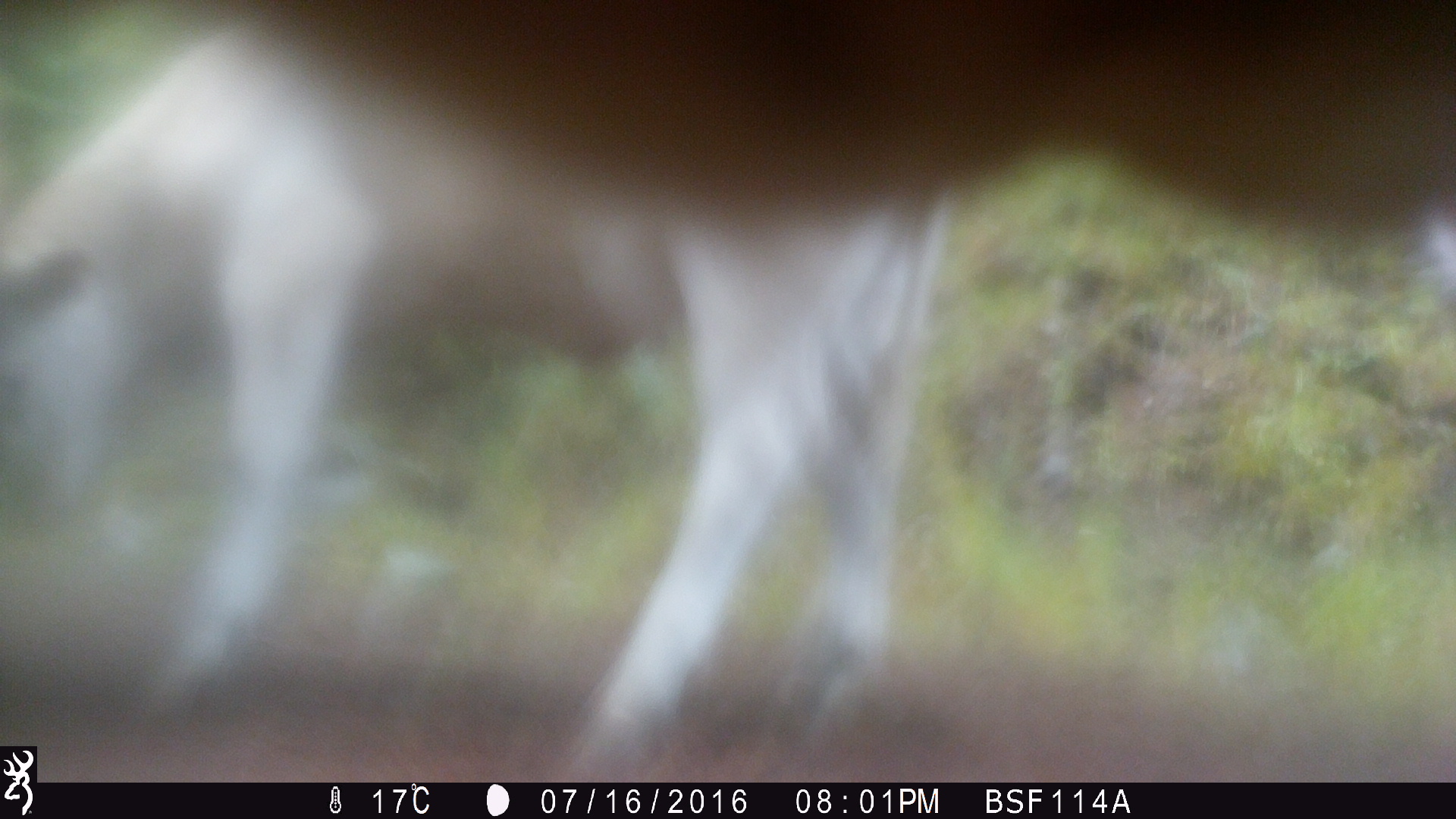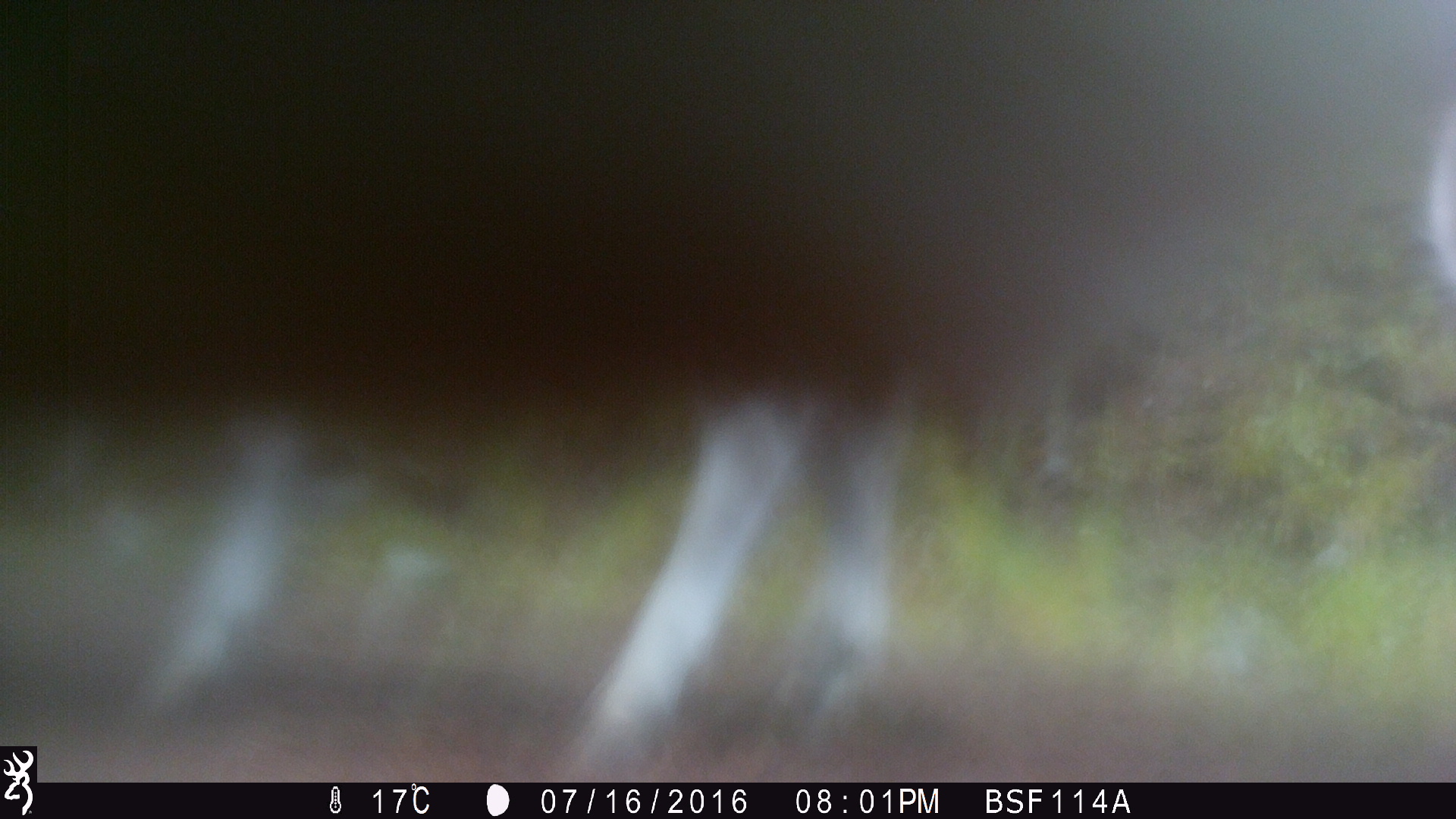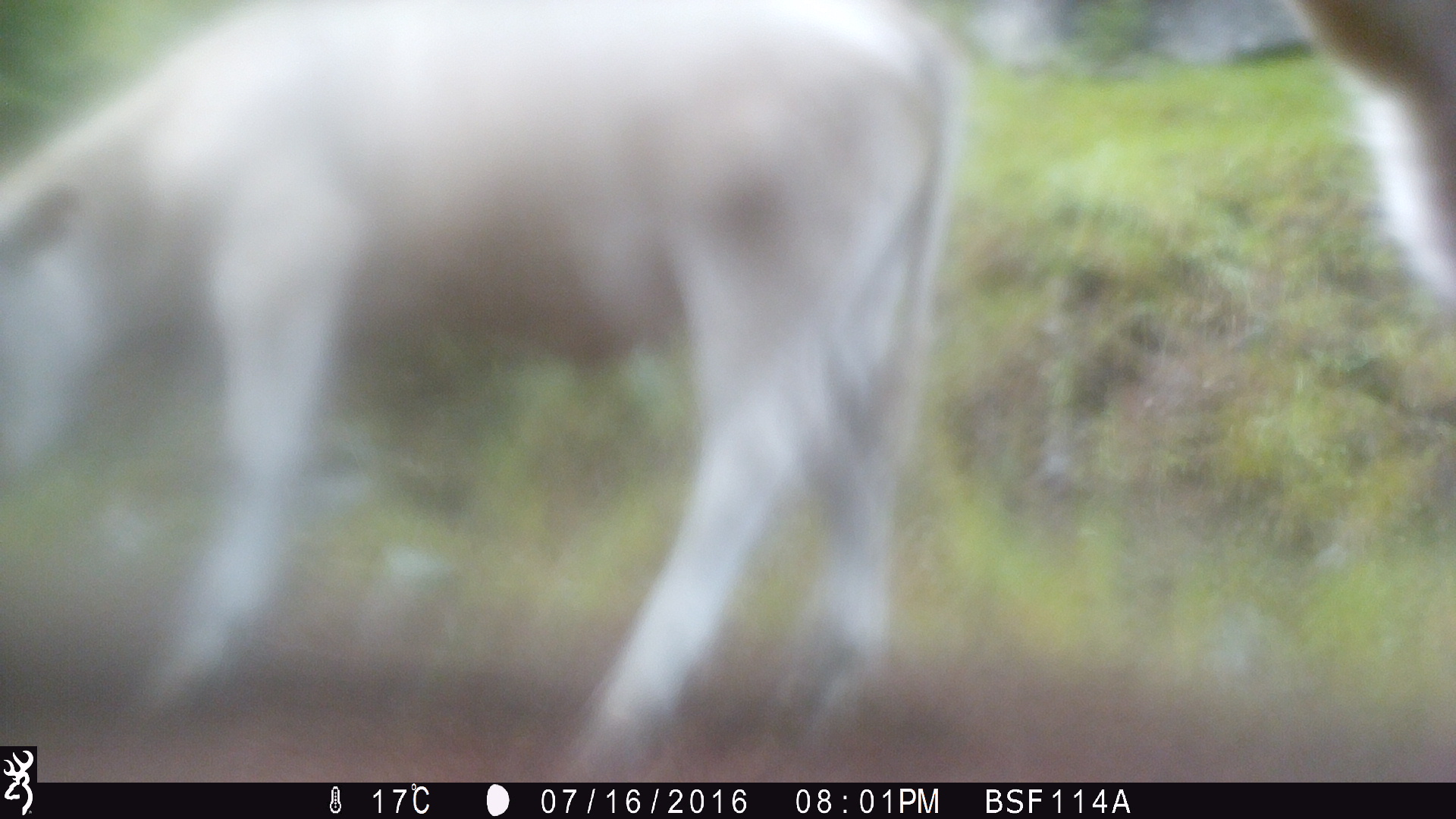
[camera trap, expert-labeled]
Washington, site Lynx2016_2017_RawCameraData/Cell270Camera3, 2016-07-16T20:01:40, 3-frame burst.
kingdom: Animalia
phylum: Chordata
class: Mammalia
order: Artiodactyla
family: Bovidae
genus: Bos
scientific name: Bos taurus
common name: domestic cattle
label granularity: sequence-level